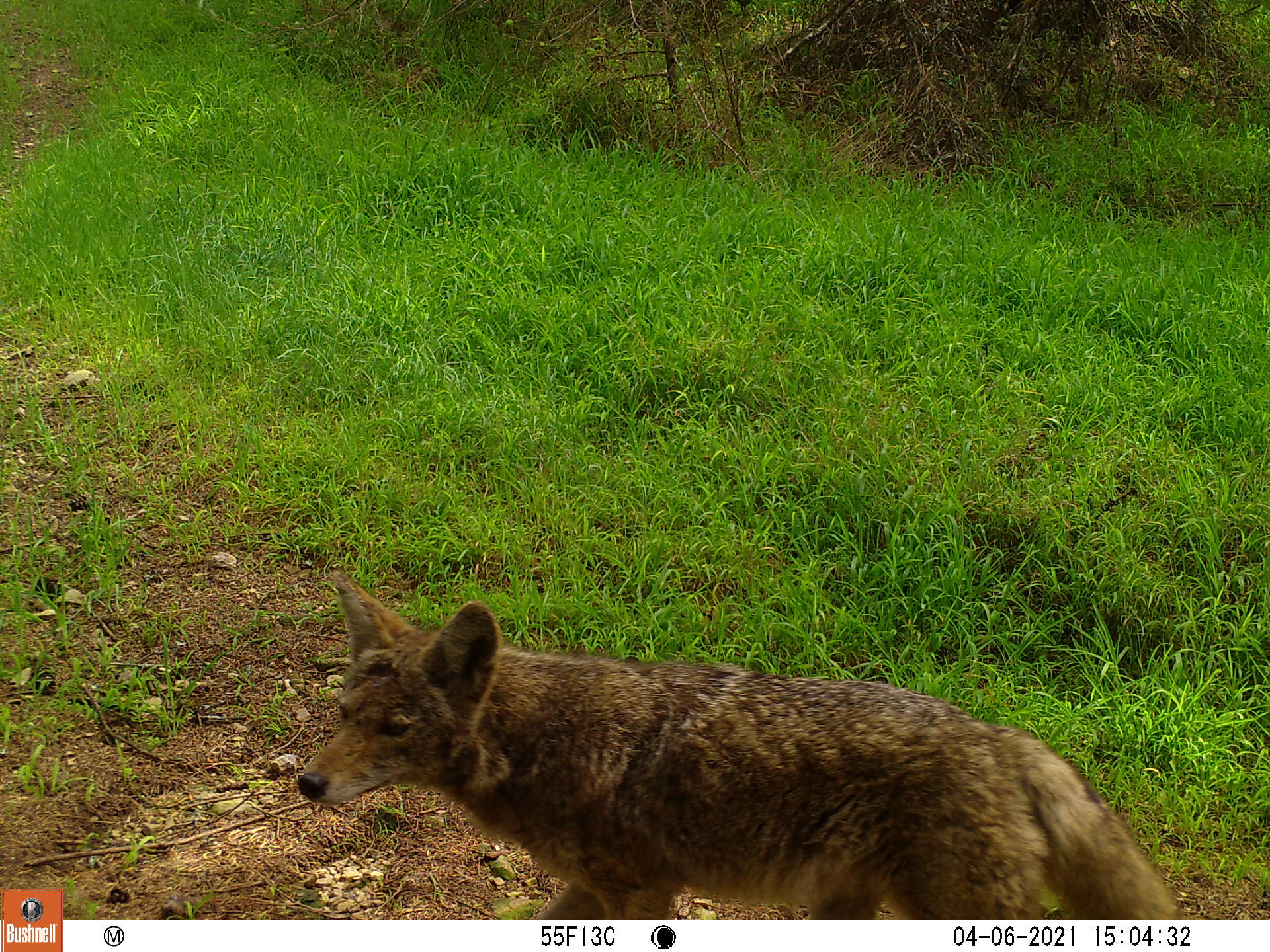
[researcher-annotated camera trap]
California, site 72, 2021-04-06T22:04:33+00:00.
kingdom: Animalia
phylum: Chordata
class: Mammalia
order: Carnivora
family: Canidae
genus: Canis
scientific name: Canis latrans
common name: coyote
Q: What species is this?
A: Coyote (Canis latrans).